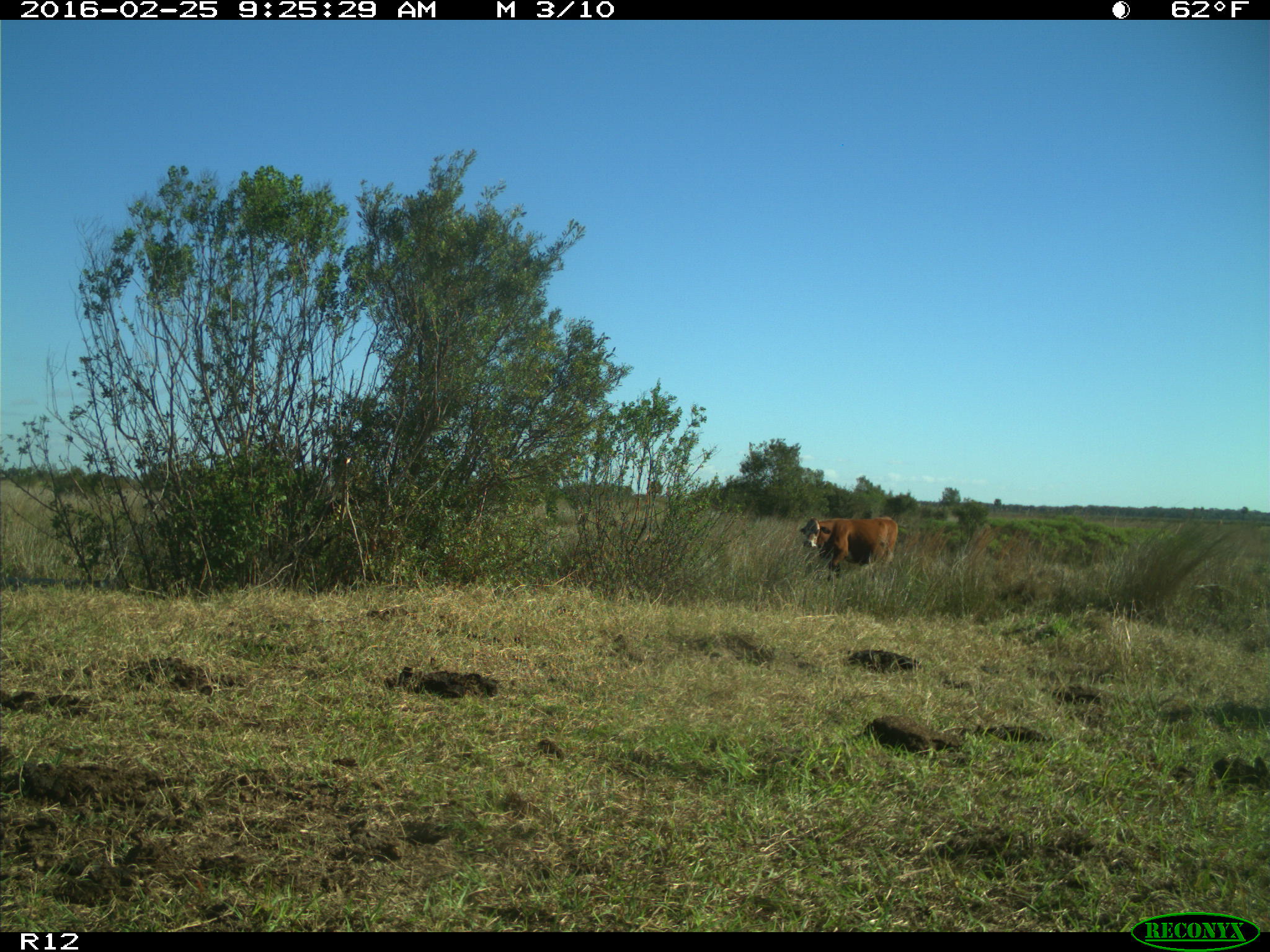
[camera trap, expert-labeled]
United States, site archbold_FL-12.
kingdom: Animalia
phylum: Chordata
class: Mammalia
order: Artiodactyla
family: Bovidae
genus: Bos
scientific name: Bos taurus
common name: domestic cow